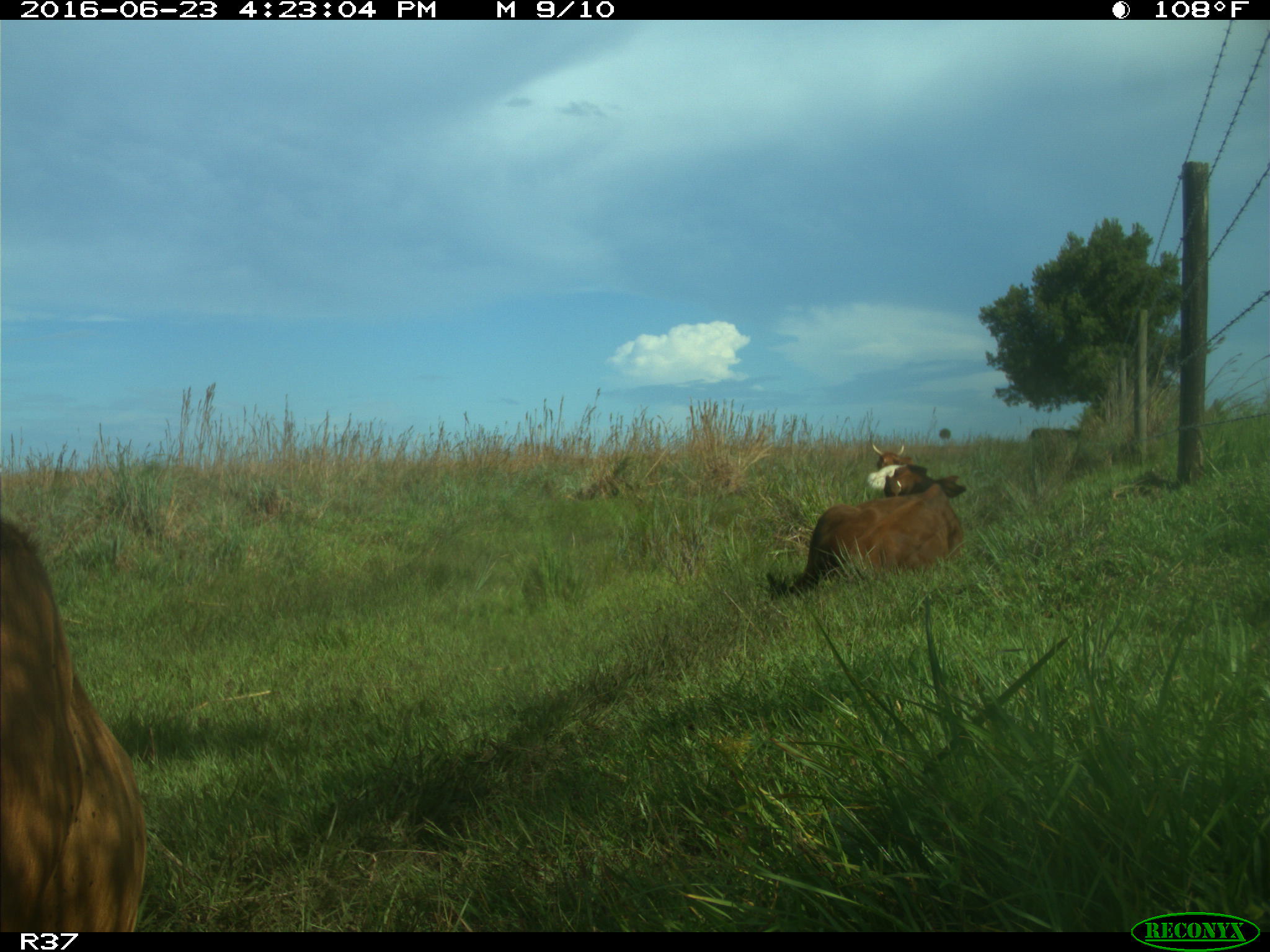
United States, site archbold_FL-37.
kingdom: Animalia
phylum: Chordata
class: Mammalia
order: Artiodactyla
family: Bovidae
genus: Bos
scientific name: Bos taurus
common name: domestic cow